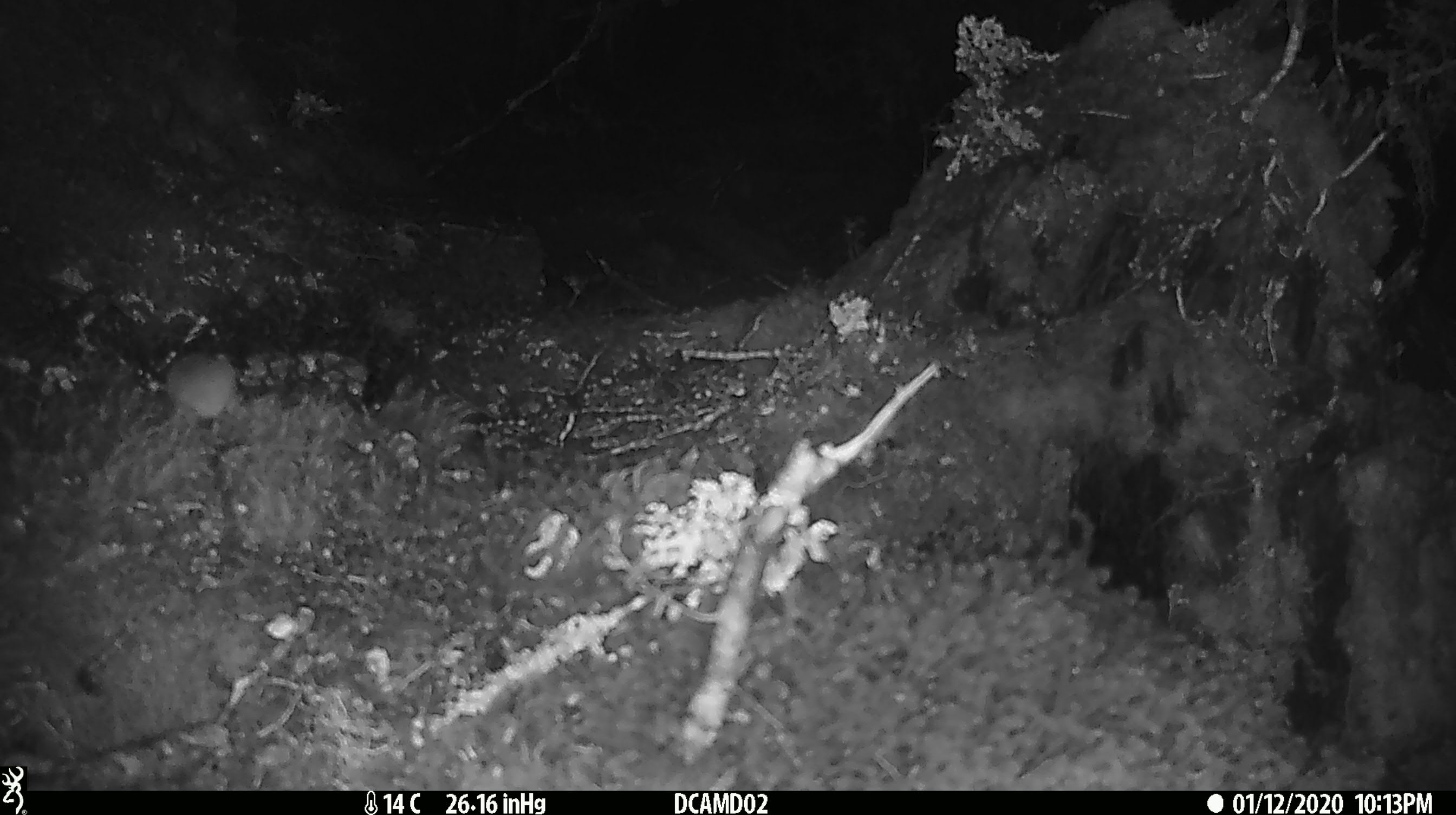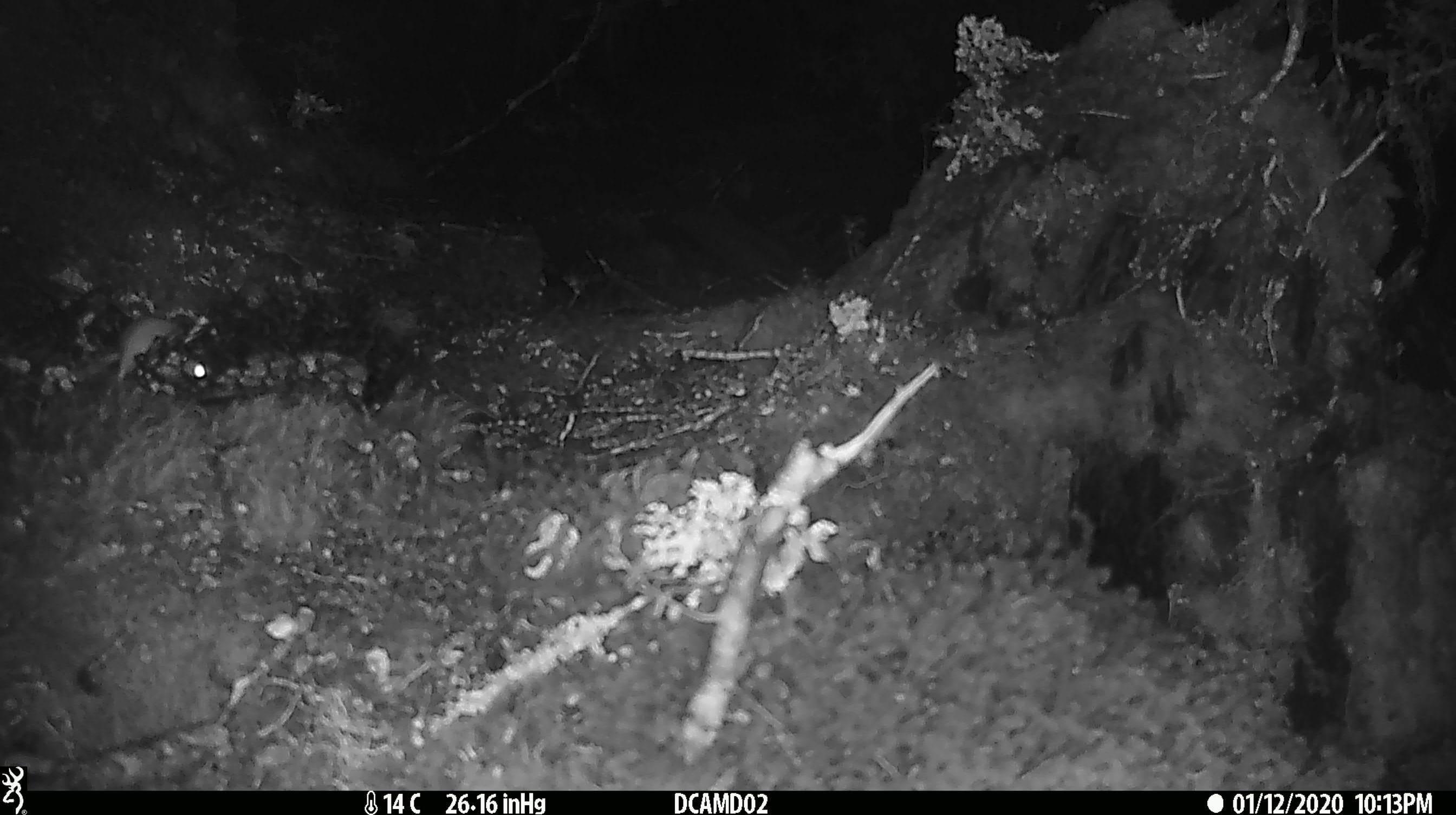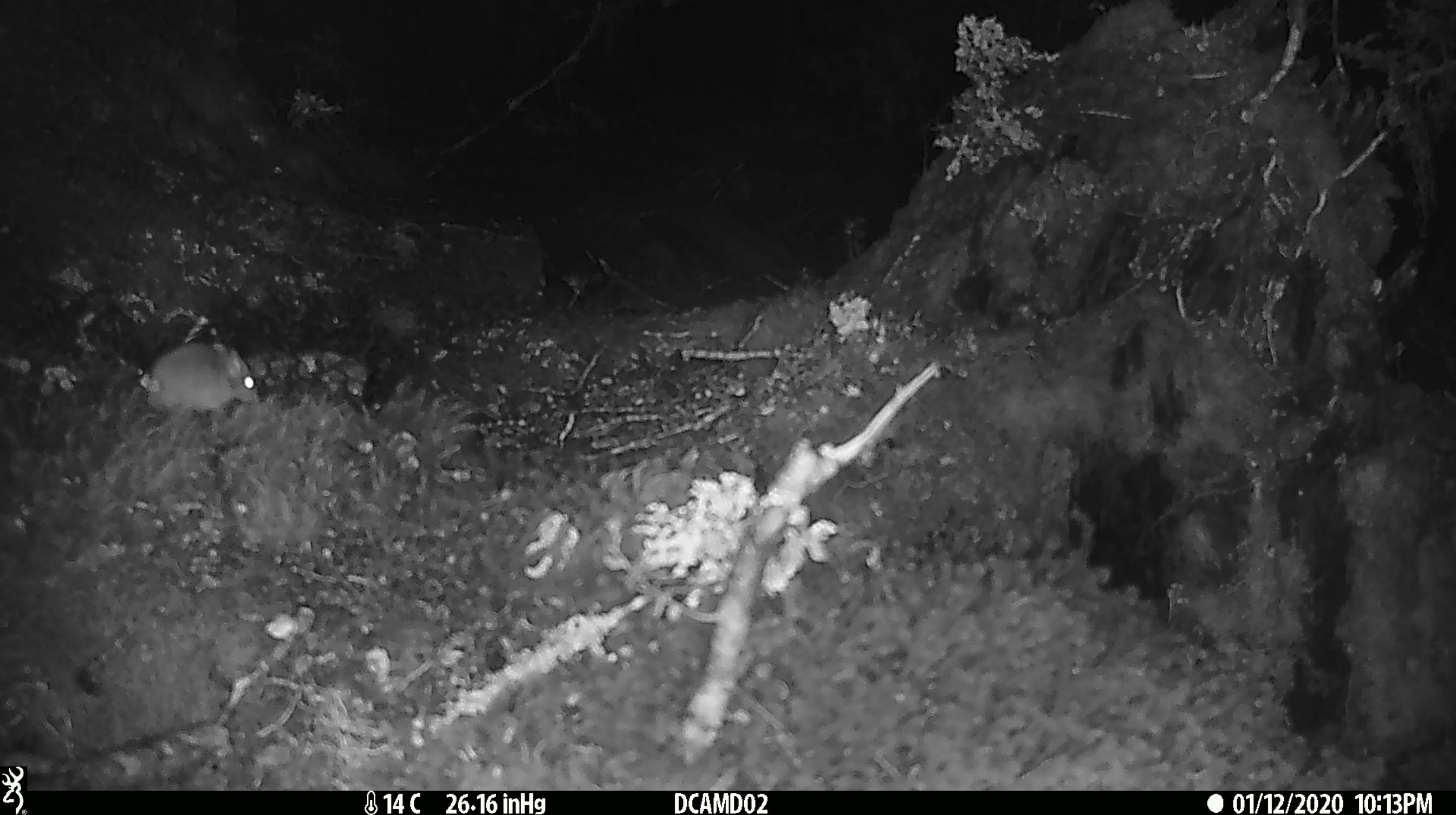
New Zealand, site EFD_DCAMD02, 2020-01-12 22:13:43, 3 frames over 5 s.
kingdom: Animalia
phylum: Chordata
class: Mammalia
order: Rodentia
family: Muridae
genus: Mus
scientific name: Mus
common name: mouse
Mouse (Mus).